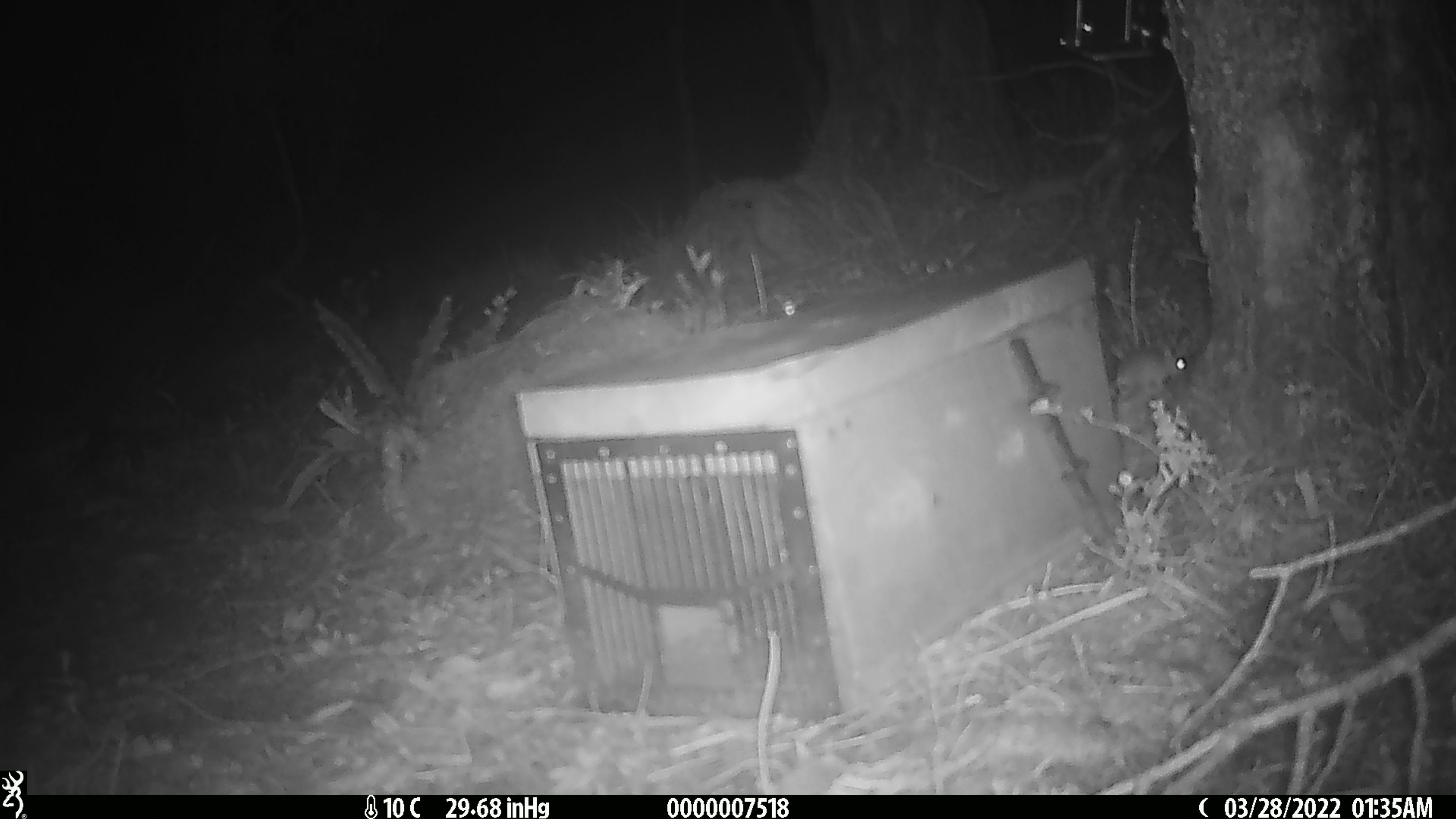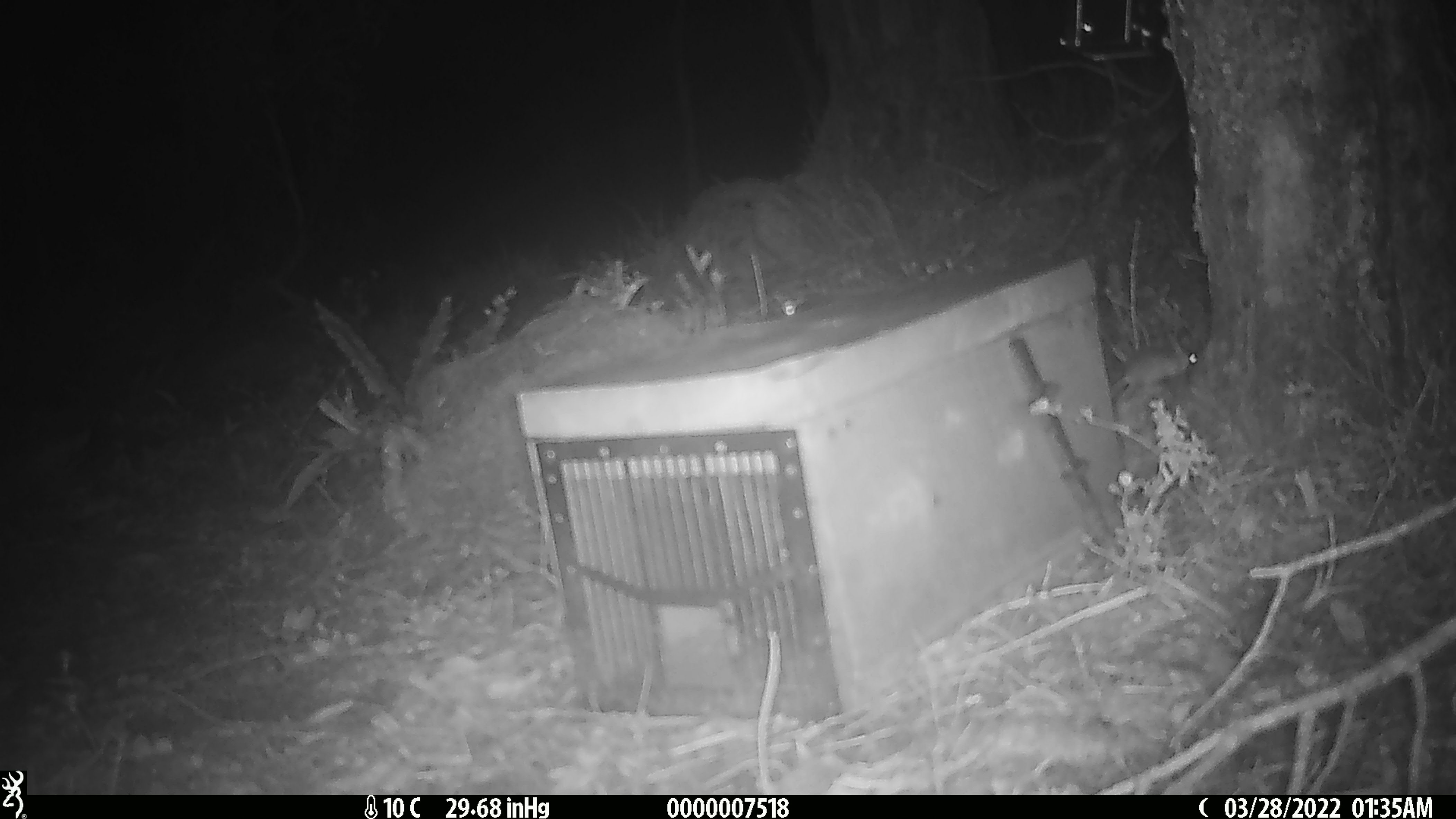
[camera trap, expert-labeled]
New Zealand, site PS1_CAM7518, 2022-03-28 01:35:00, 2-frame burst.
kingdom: Animalia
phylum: Chordata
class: Mammalia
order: Rodentia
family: Muridae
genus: Mus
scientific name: Mus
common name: mouse